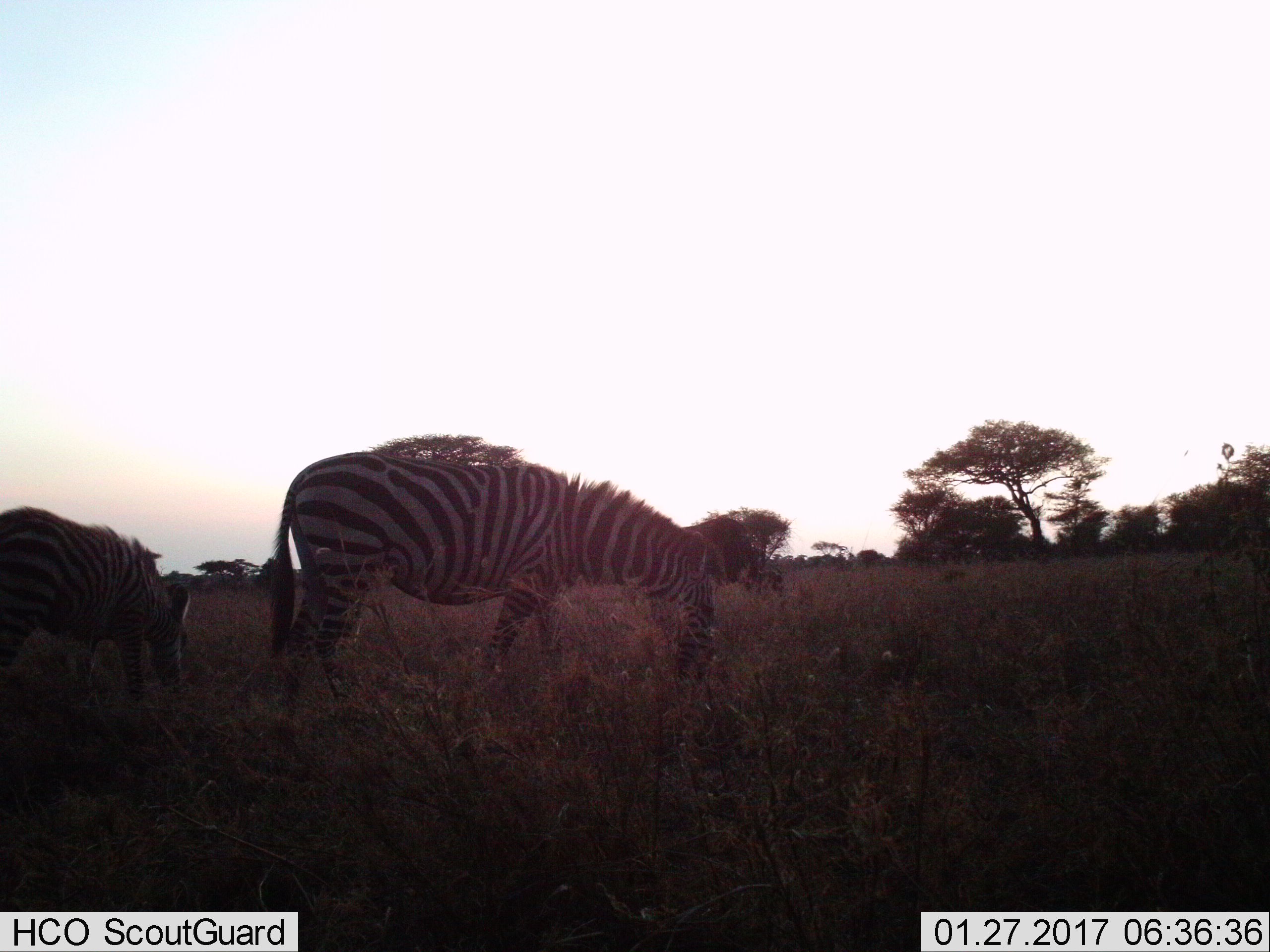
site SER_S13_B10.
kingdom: Animalia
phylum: Chordata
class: Mammalia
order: Perissodactyla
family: Equidae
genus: Equus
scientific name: Equus quagga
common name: plains zebra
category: zebraplains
Zebraplains (plains zebra) (Equus quagga), count 2. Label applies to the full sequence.